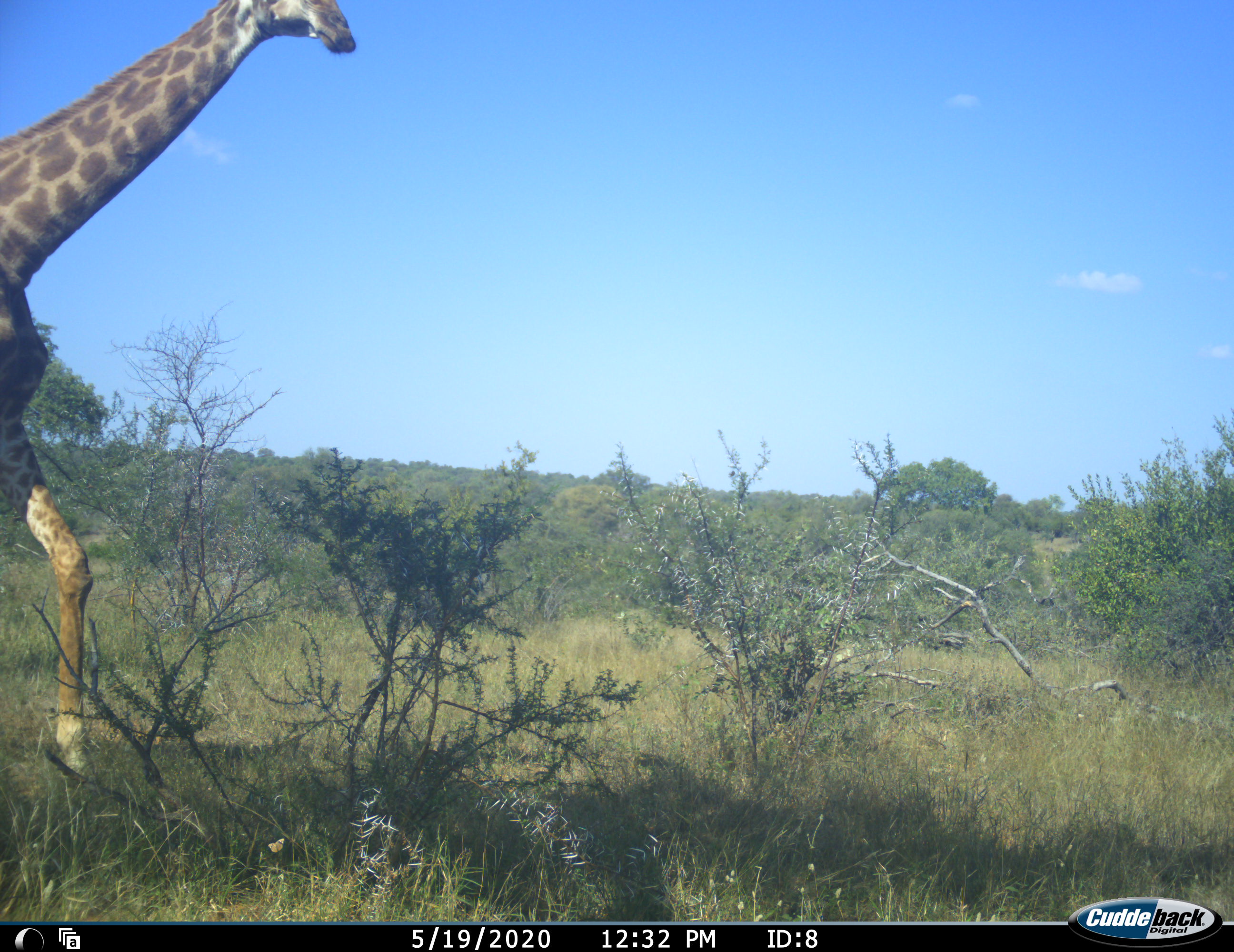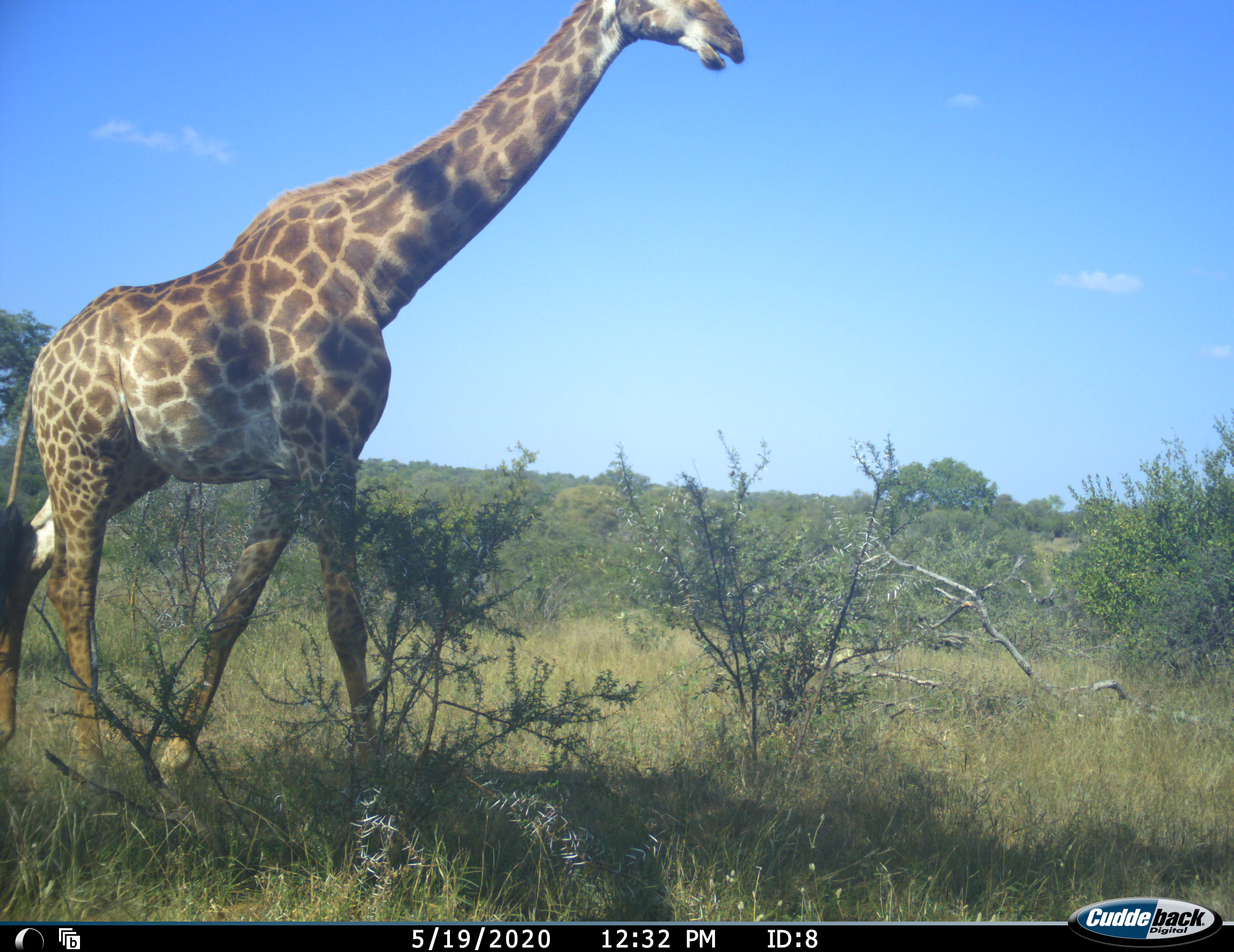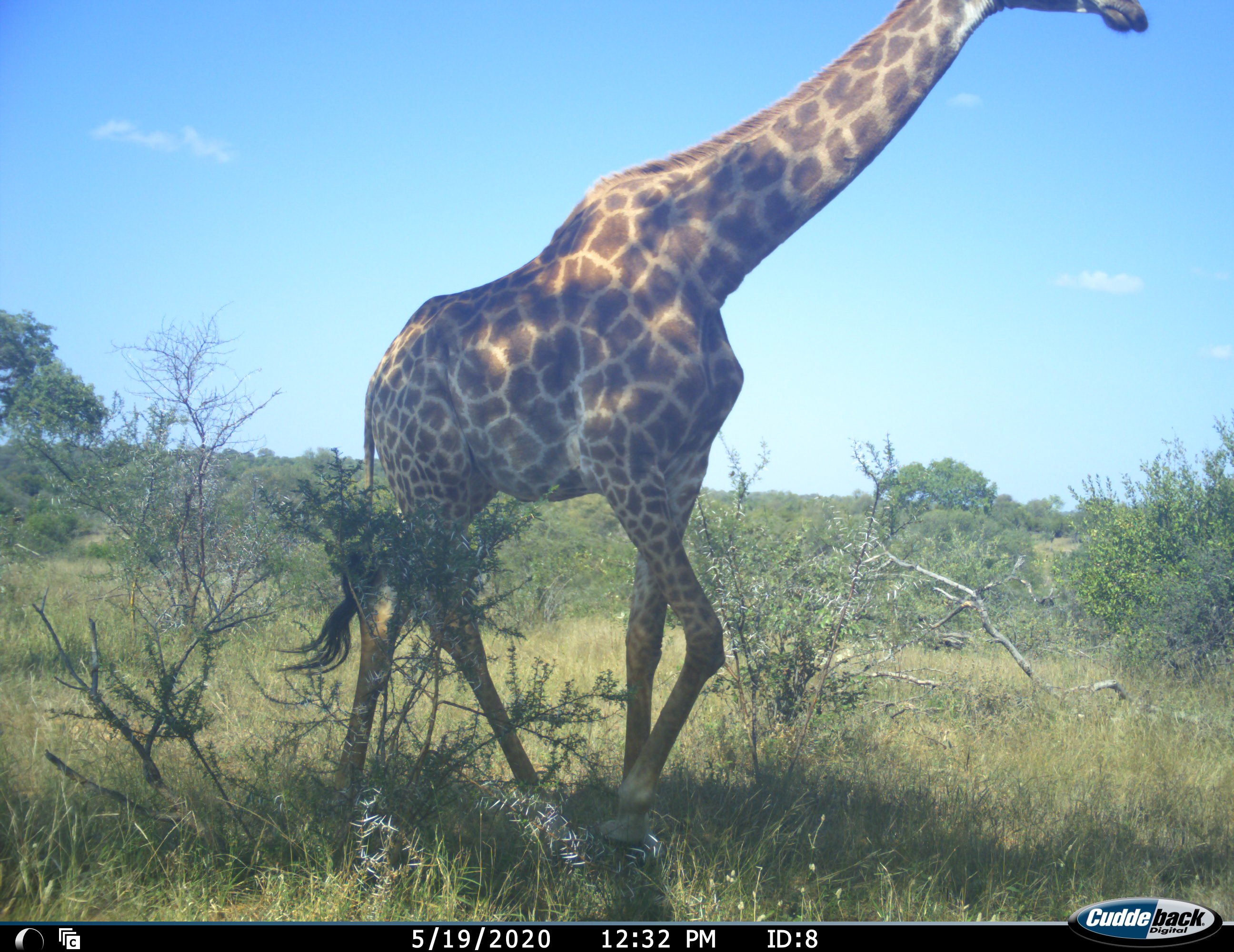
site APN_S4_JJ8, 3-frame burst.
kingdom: Animalia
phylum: Chordata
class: Mammalia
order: Artiodactyla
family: Giraffidae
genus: Giraffa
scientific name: Giraffa camelopardalis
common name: giraffe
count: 1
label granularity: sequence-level